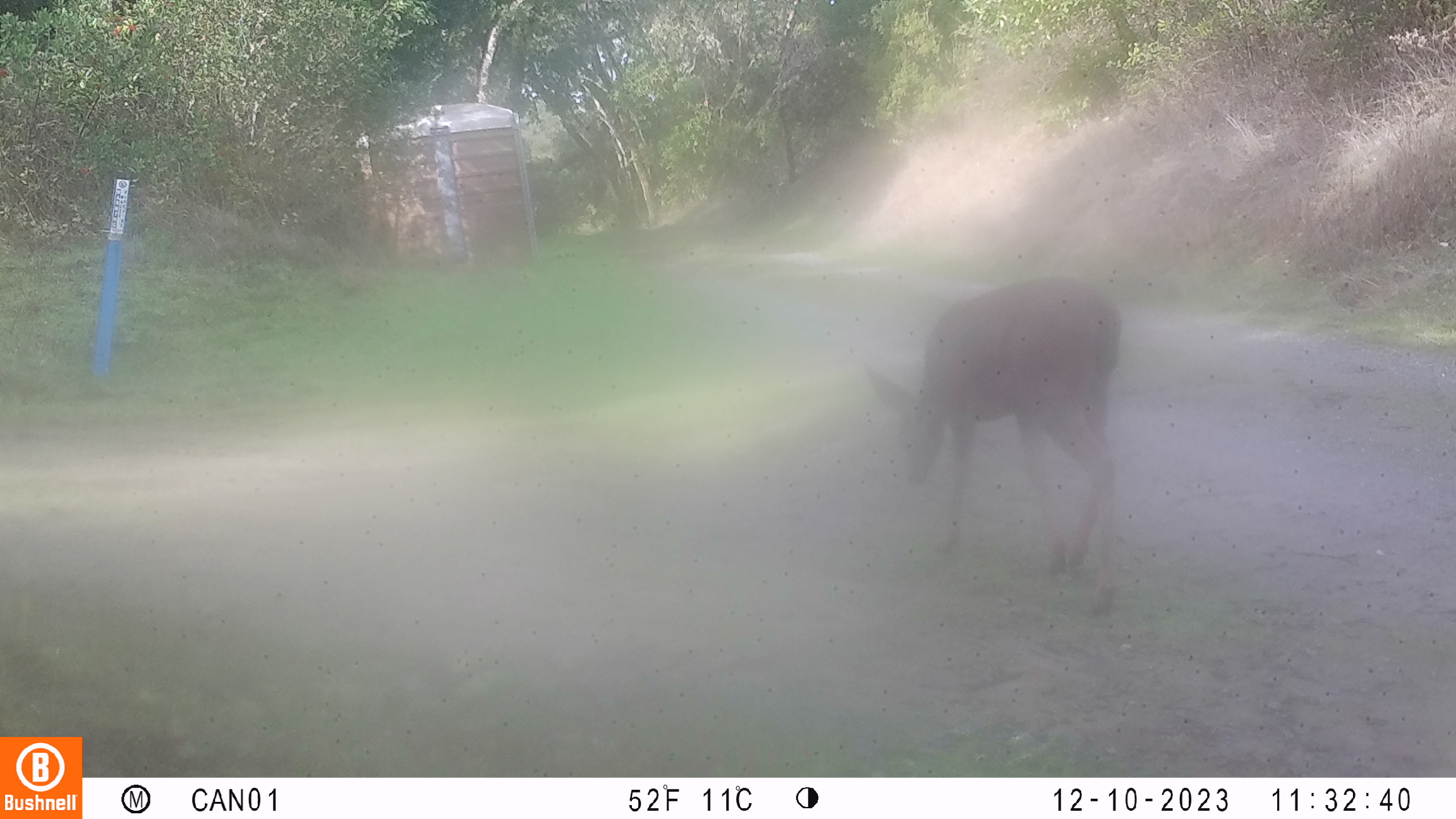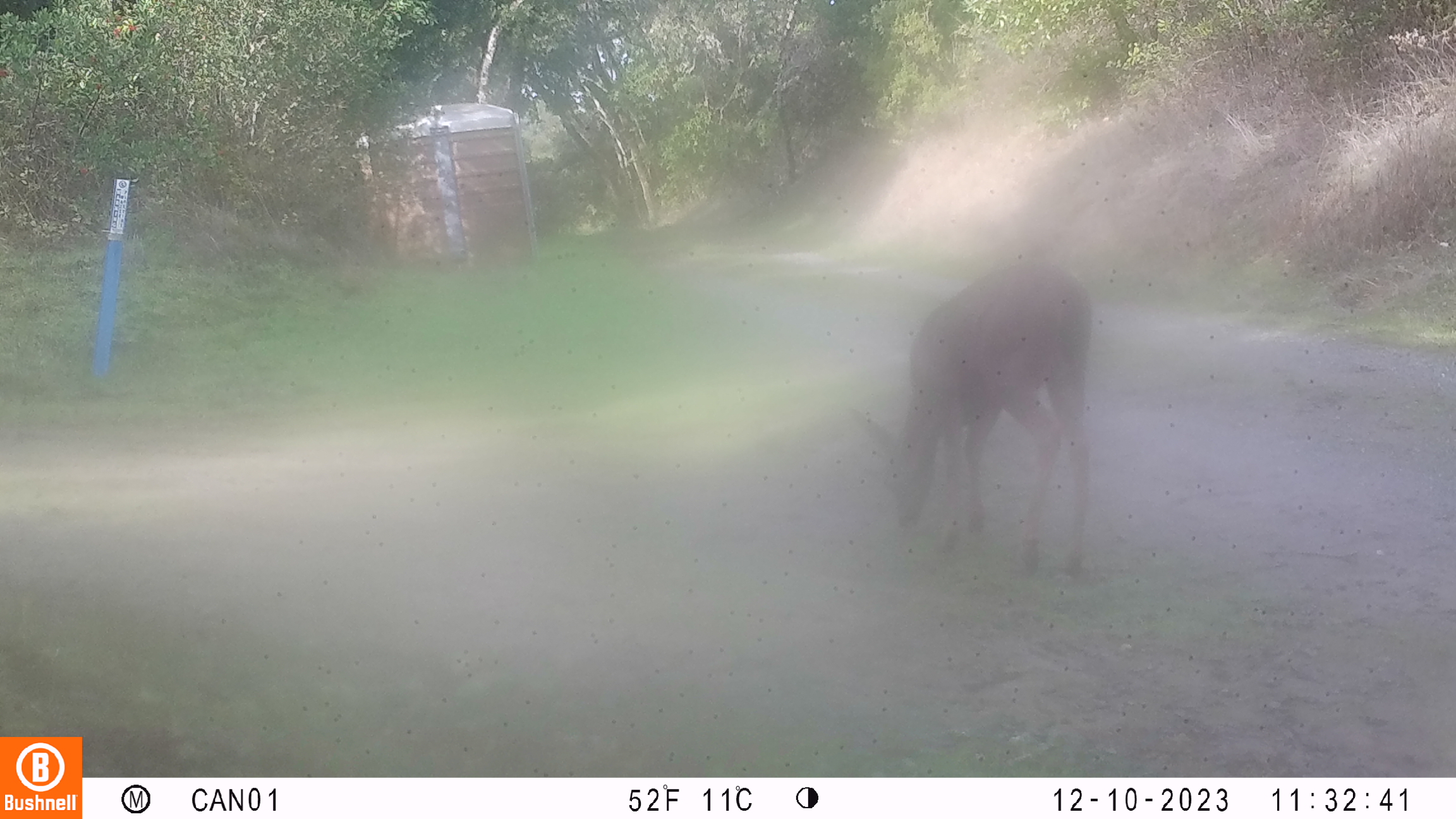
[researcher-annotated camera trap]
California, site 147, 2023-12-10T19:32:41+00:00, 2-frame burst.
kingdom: Animalia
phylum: Chordata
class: Mammalia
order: Artiodactyla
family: Cervidae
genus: Odocoileus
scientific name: Odocoileus hemionus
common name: mule deer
Mule deer (Odocoileus hemionus).